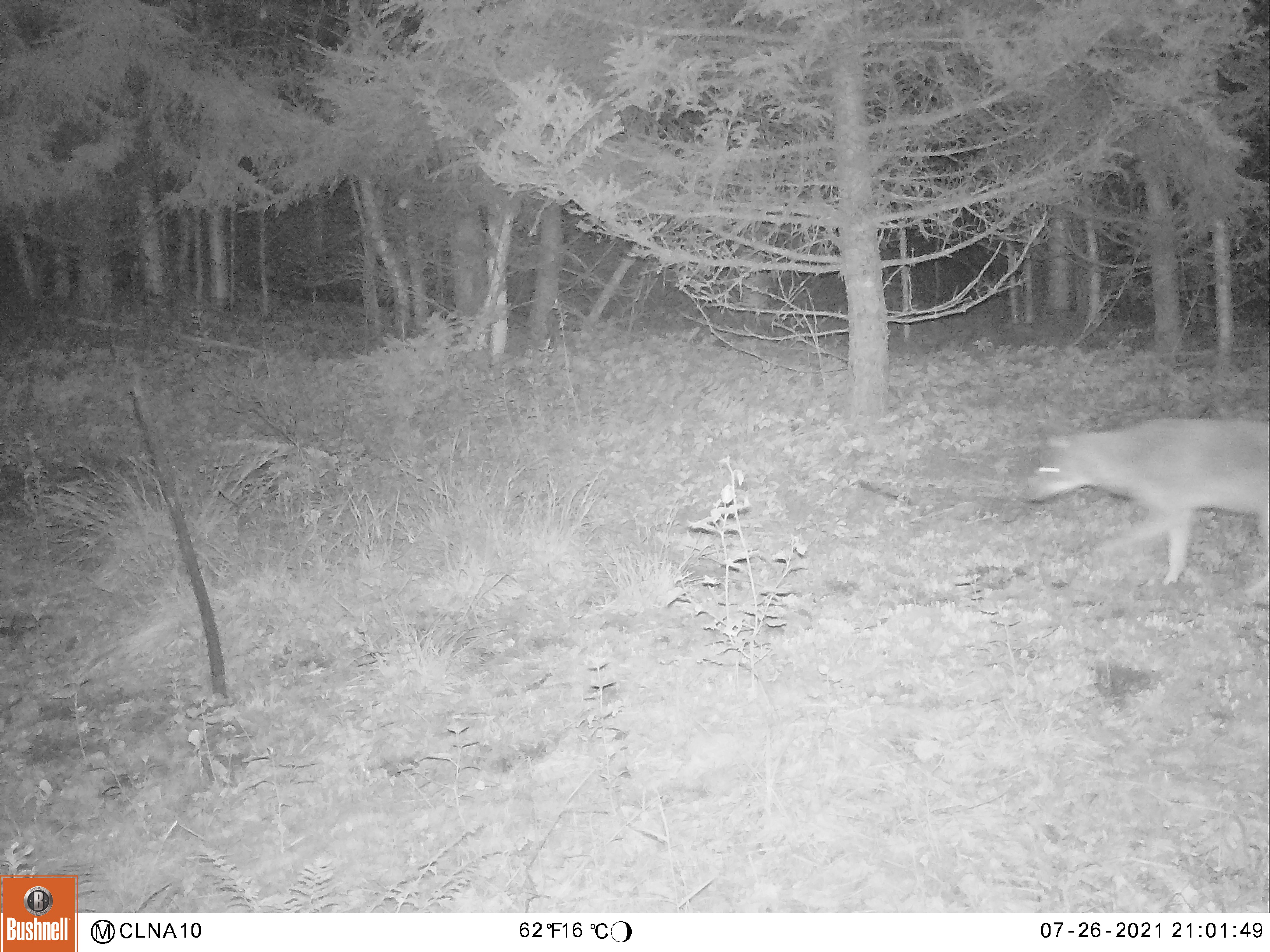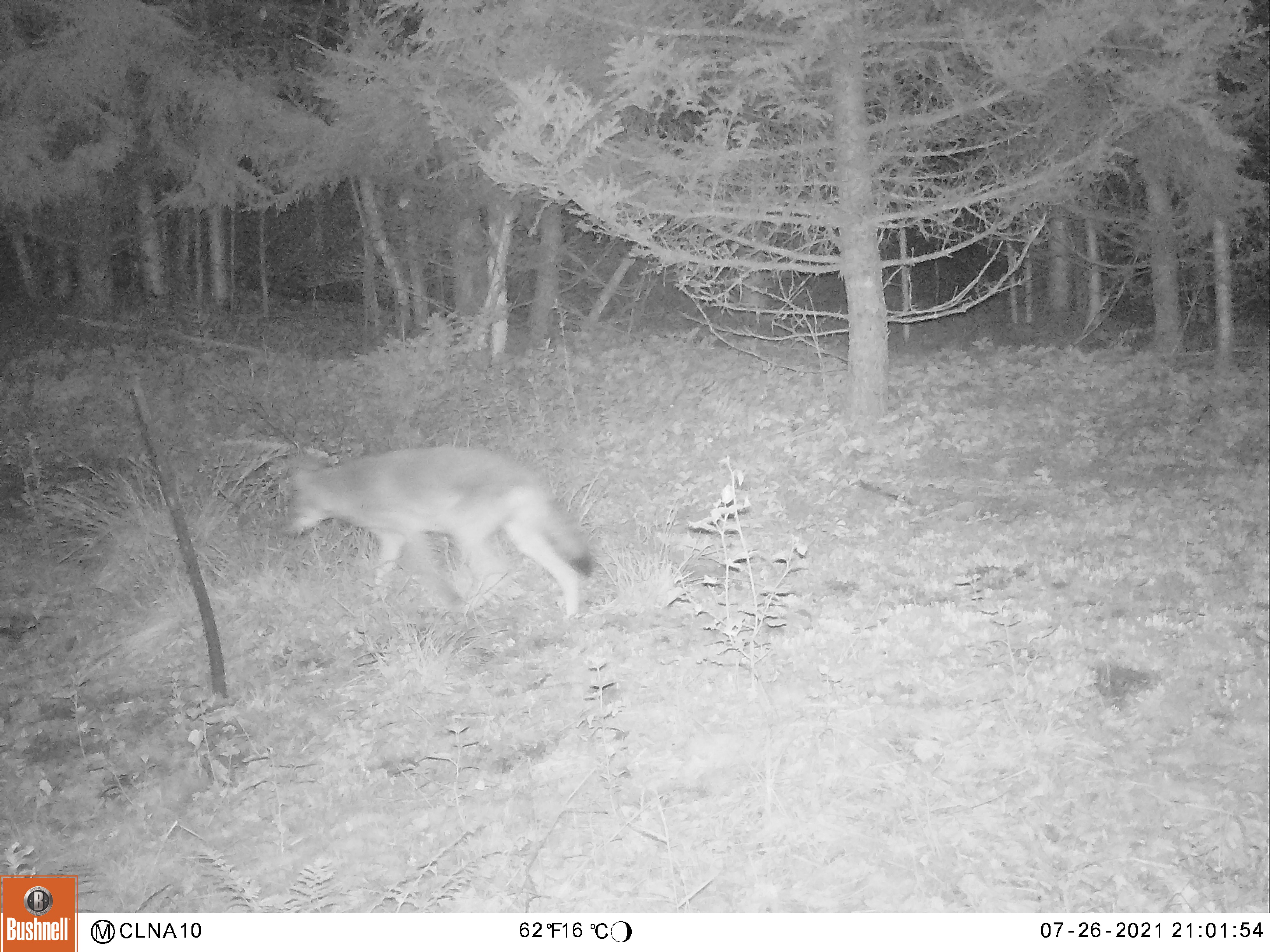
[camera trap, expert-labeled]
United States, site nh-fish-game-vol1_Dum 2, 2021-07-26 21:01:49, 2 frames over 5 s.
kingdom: Animalia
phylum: Chordata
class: Mammalia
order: Carnivora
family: Canidae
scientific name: Canidae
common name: canid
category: canid sp.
Canid sp. (canid) (Canidae).